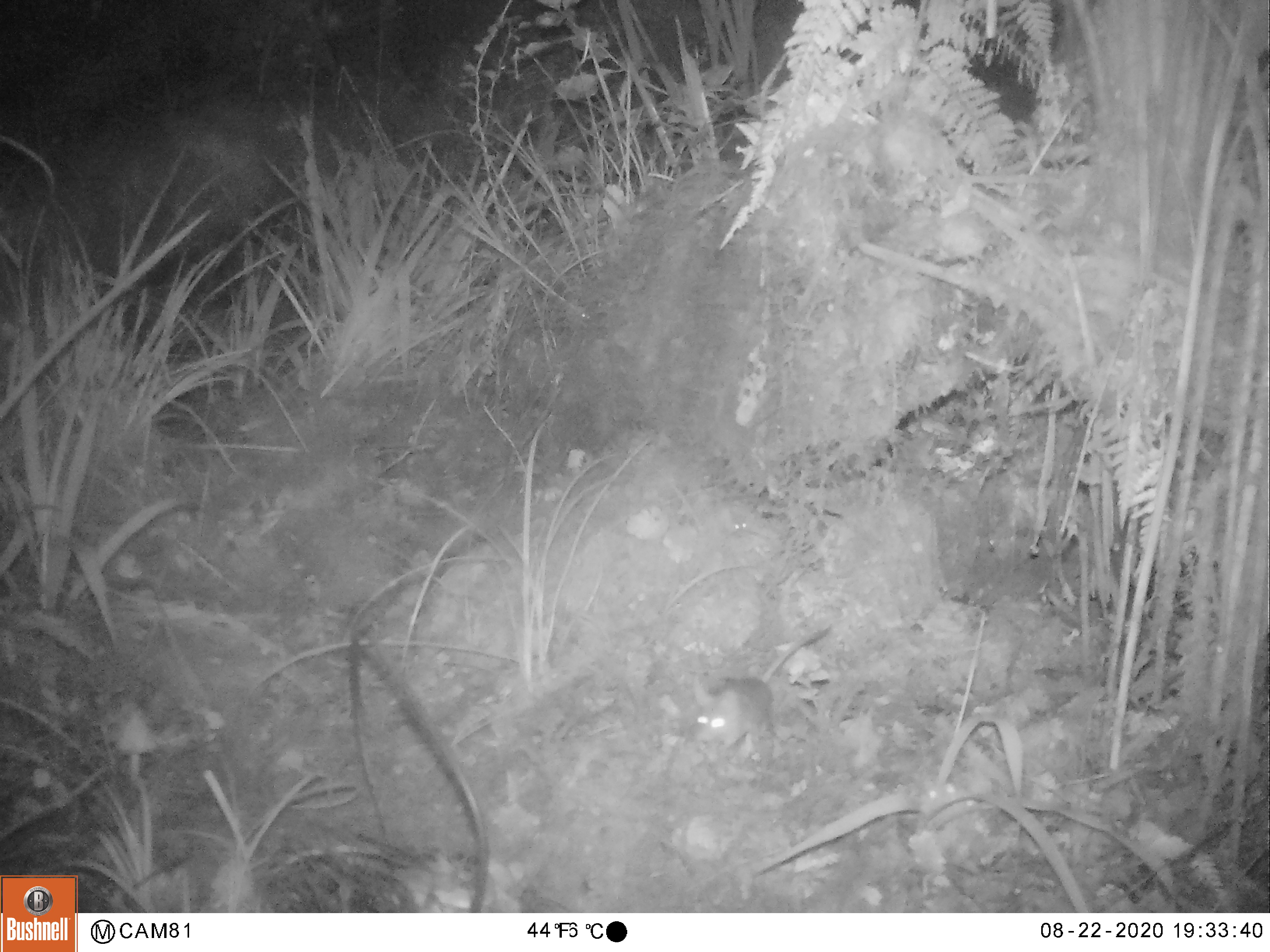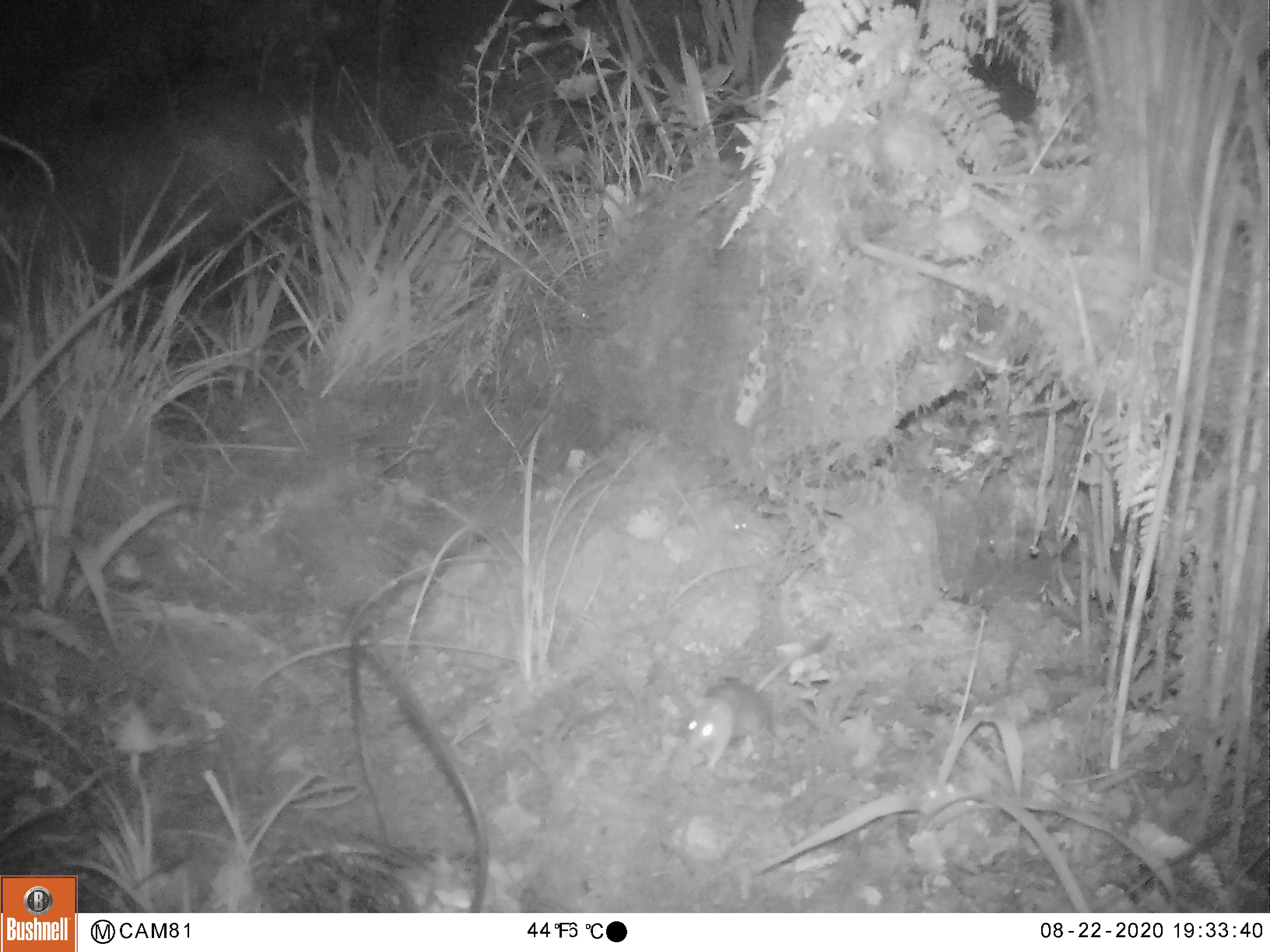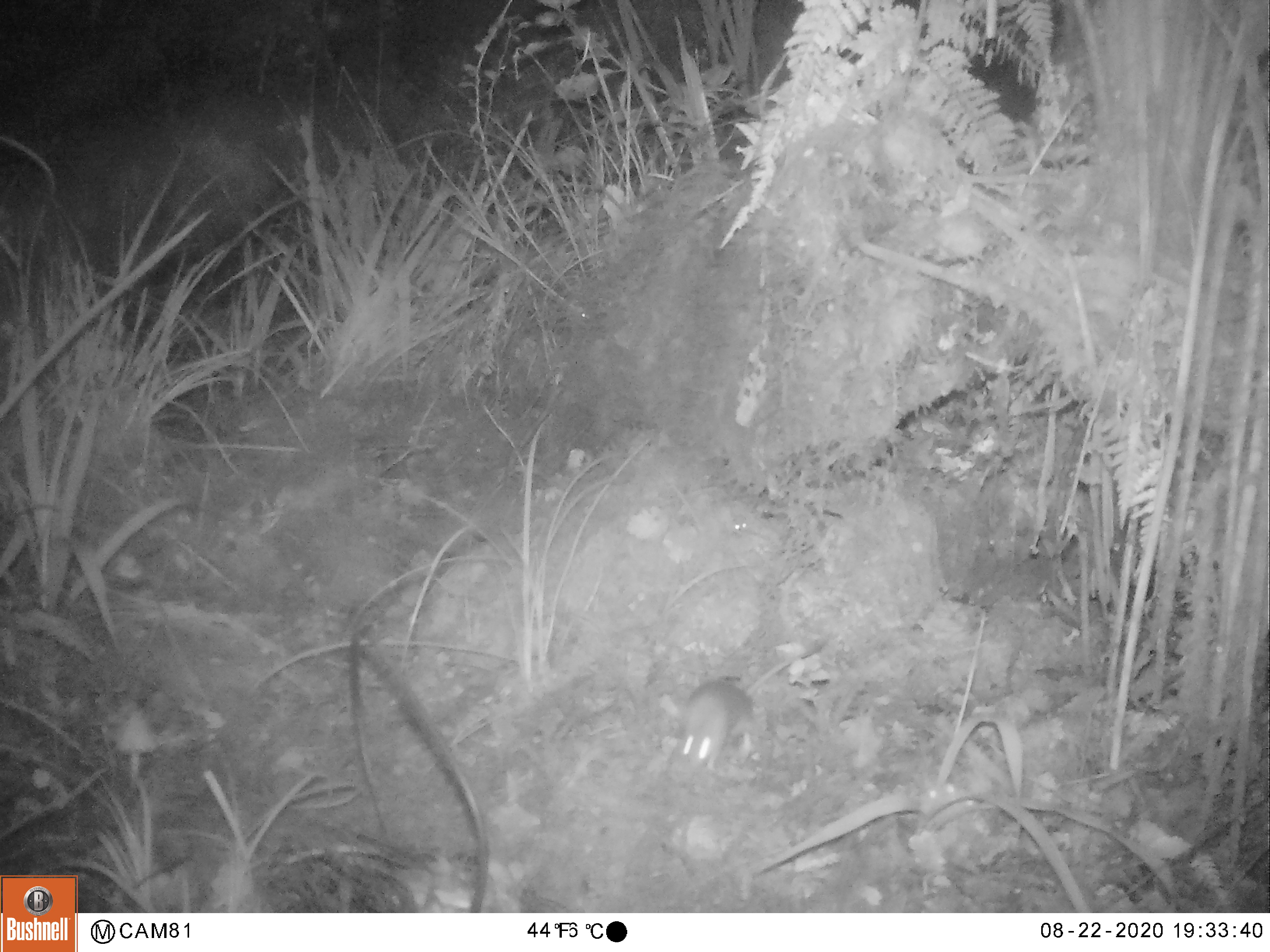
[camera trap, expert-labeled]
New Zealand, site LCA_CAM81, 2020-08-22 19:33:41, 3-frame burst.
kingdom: Animalia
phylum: Chordata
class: Mammalia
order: Rodentia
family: Muridae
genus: Mus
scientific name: Mus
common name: mouse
Mouse (Mus).